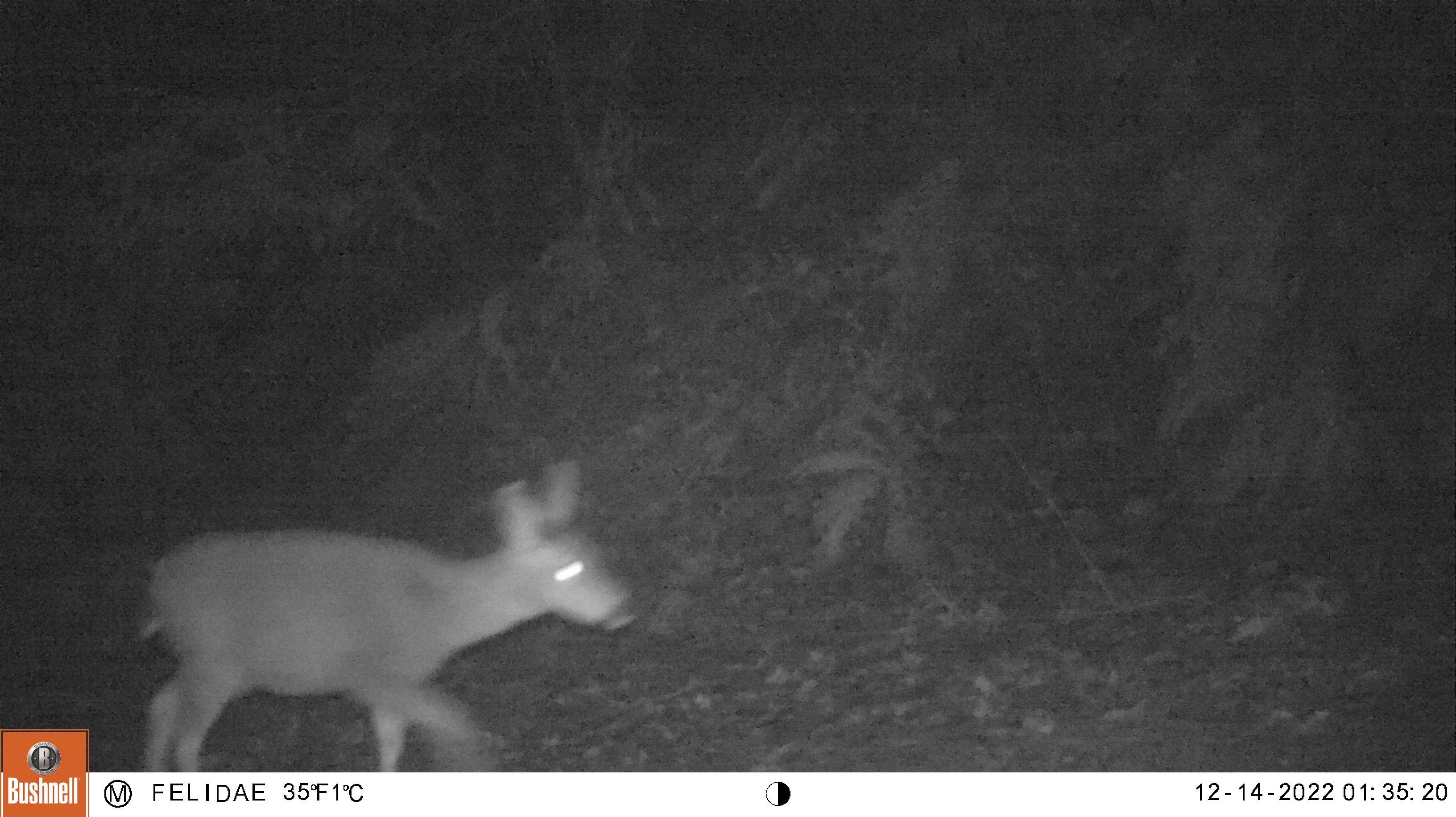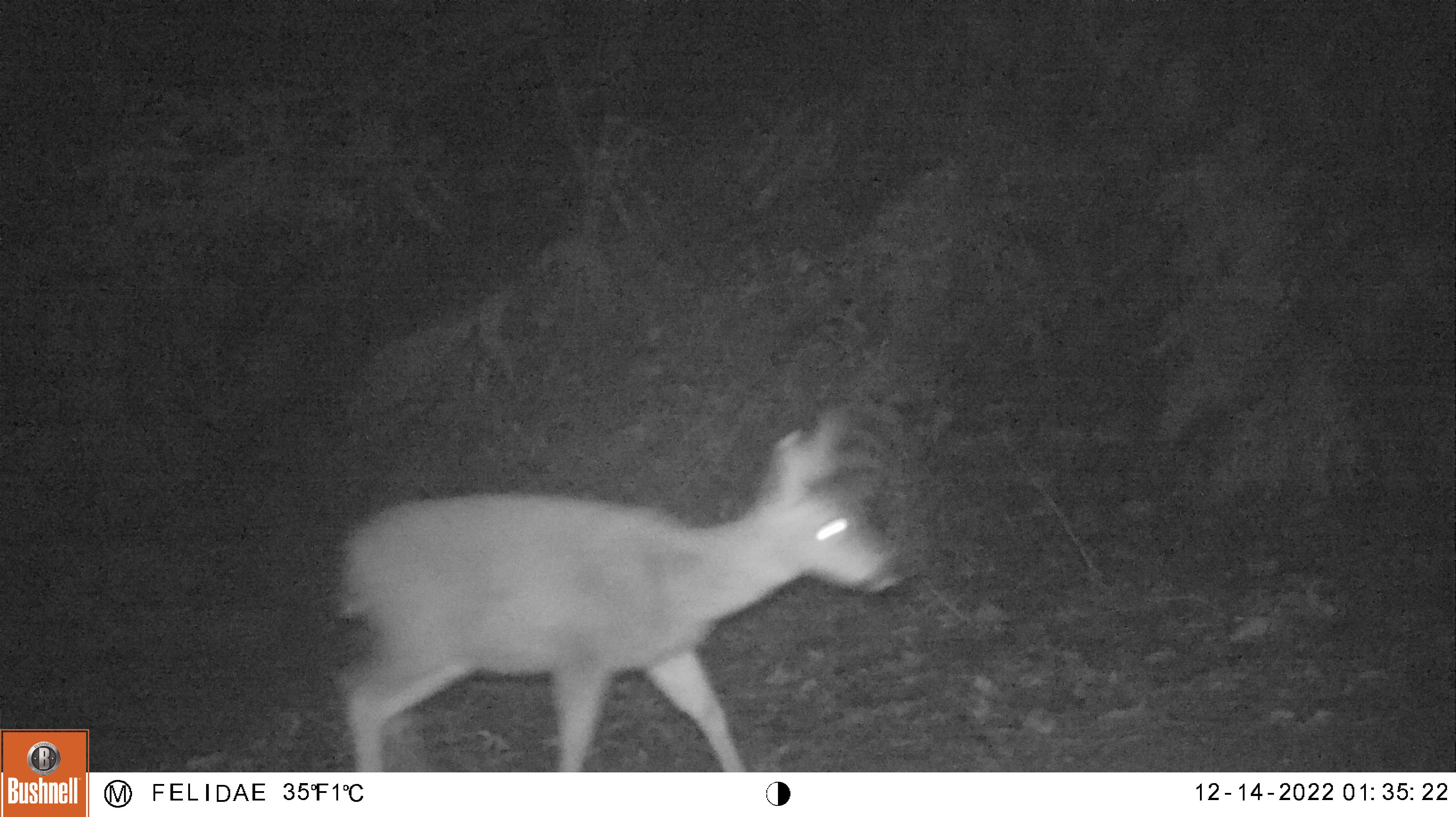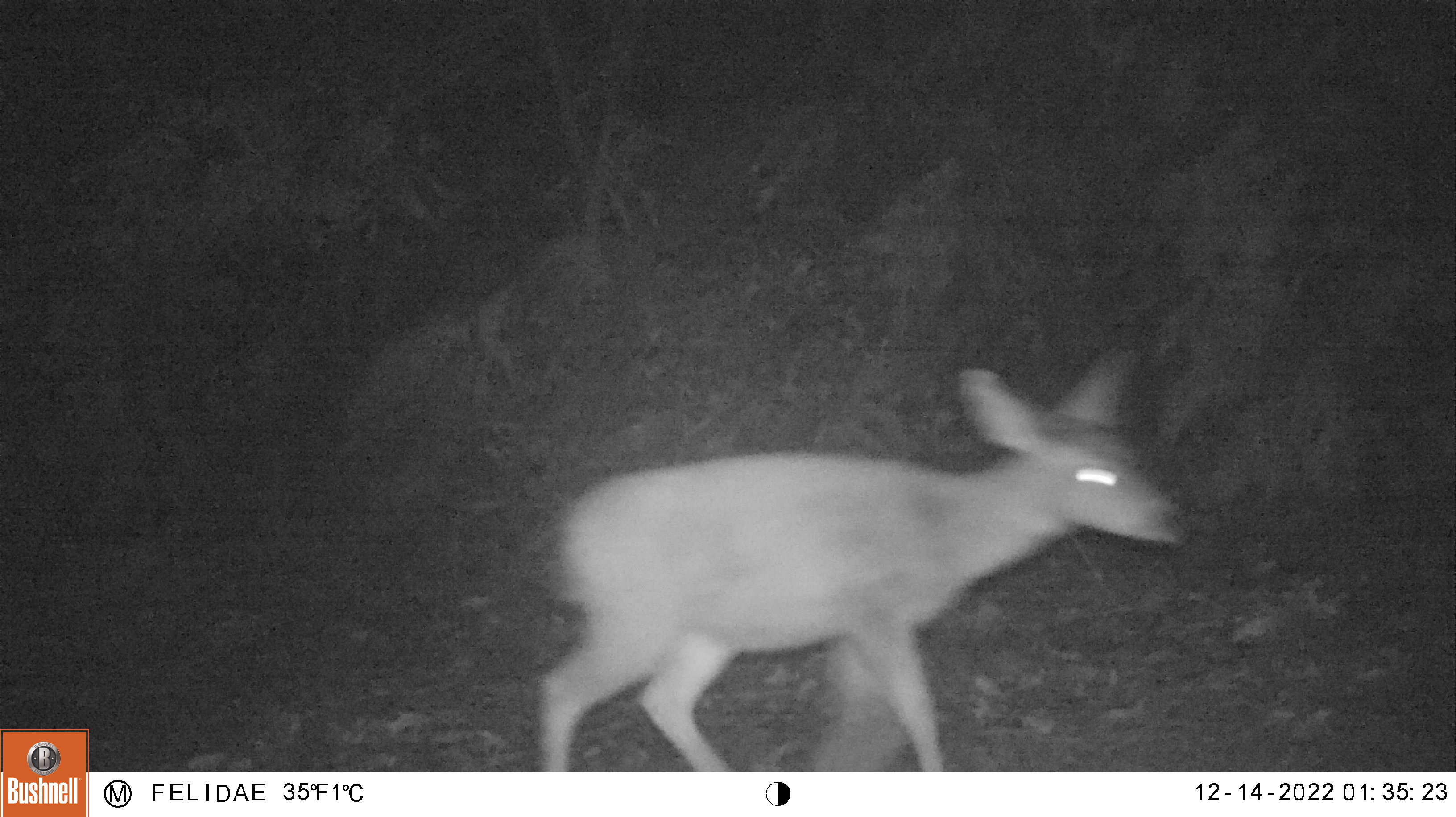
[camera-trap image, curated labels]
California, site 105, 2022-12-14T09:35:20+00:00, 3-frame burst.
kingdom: Animalia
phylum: Chordata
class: Mammalia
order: Artiodactyla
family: Cervidae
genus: Odocoileus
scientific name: Odocoileus hemionus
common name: mule deer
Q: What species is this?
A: Mule deer (Odocoileus hemionus).